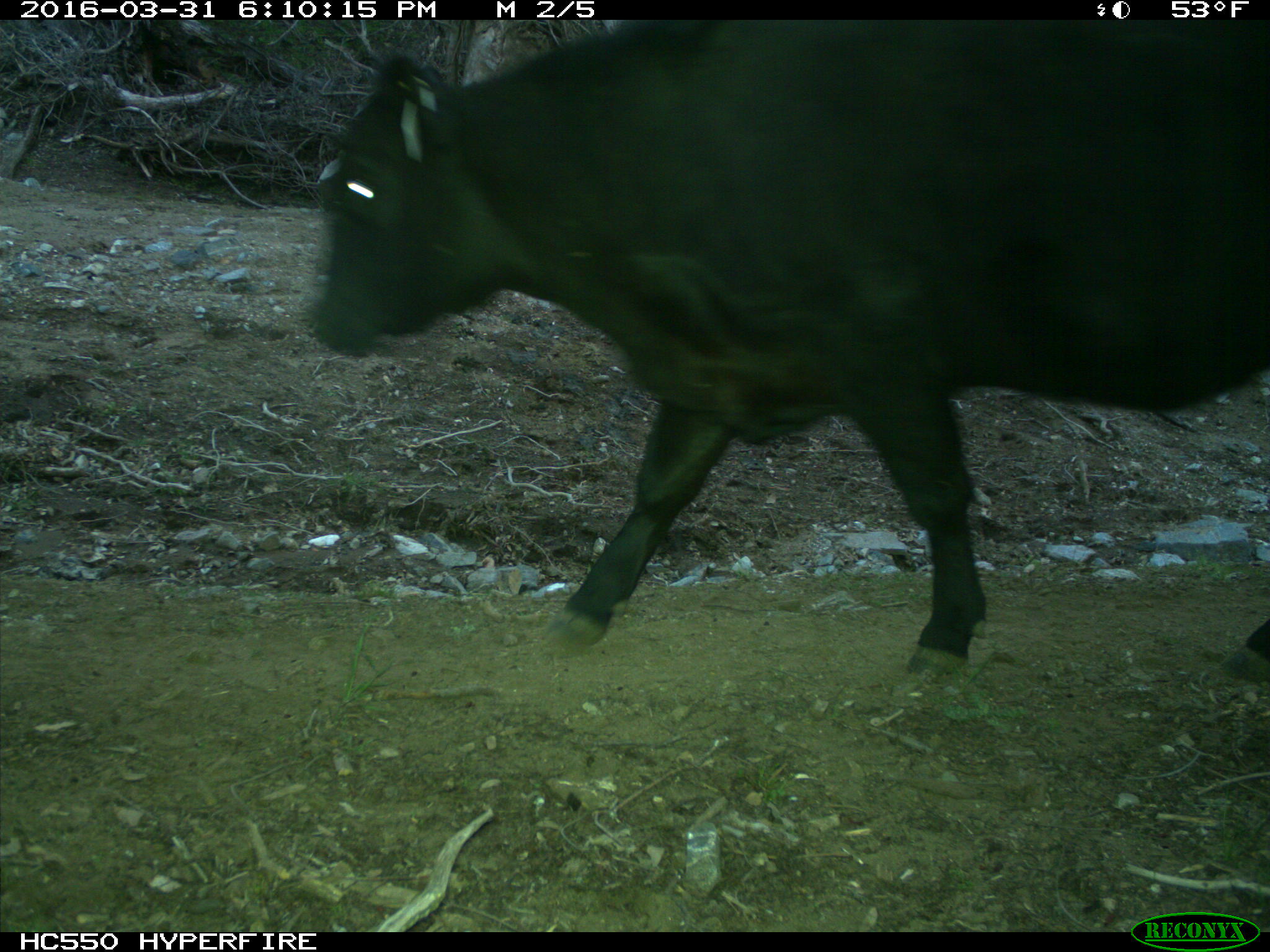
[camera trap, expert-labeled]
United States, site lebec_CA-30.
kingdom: Animalia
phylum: Chordata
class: Mammalia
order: Artiodactyla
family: Bovidae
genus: Bos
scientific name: Bos taurus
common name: domestic cow